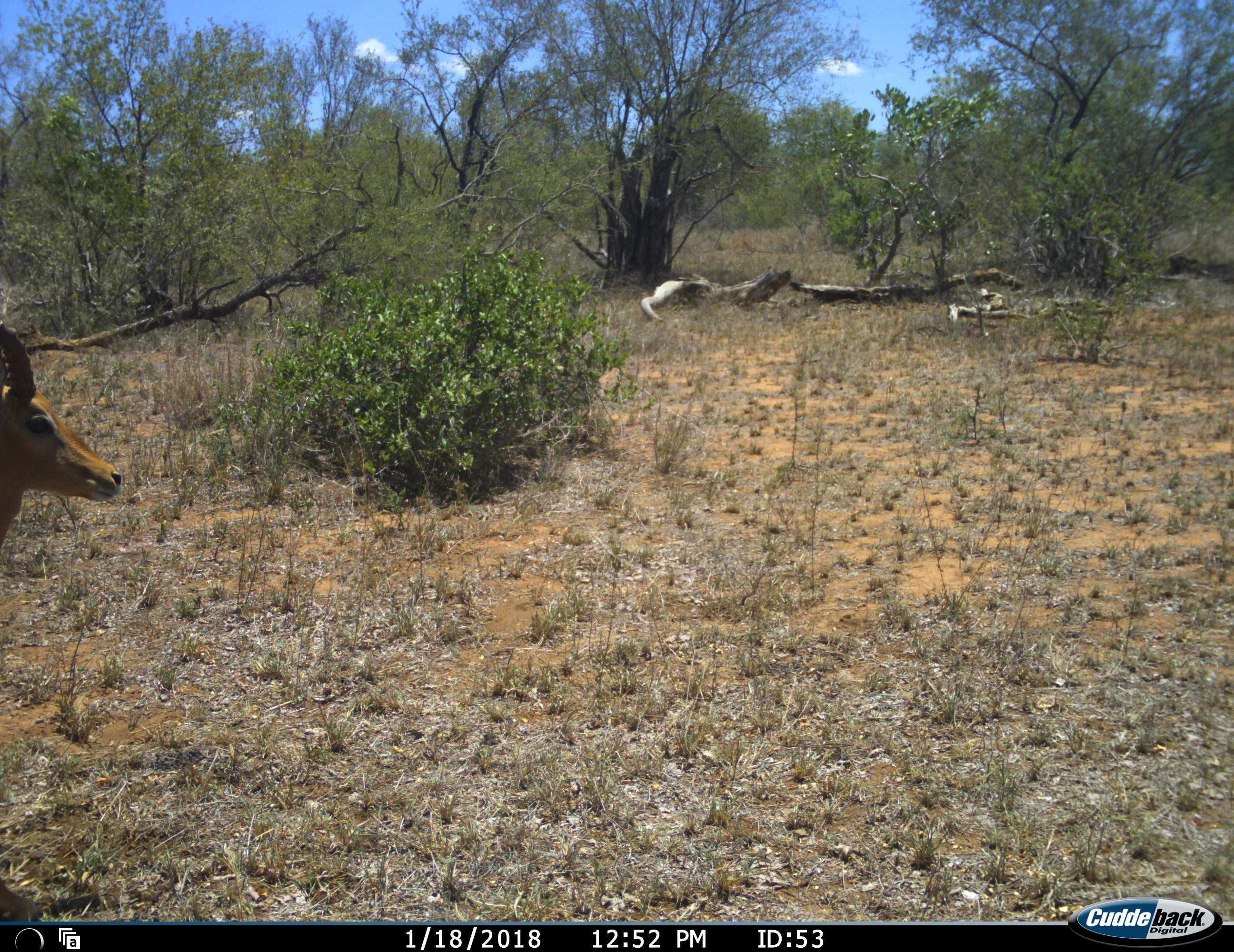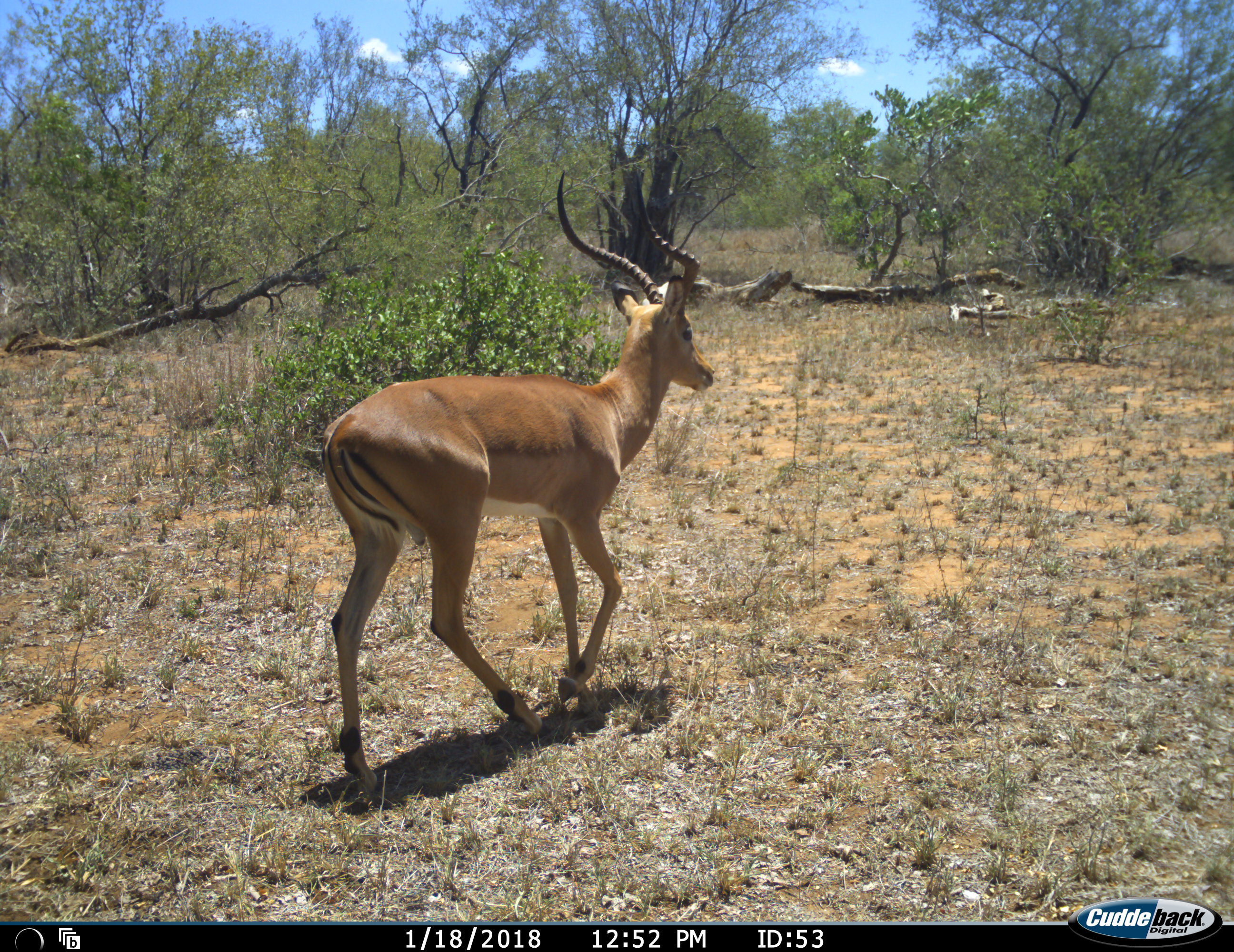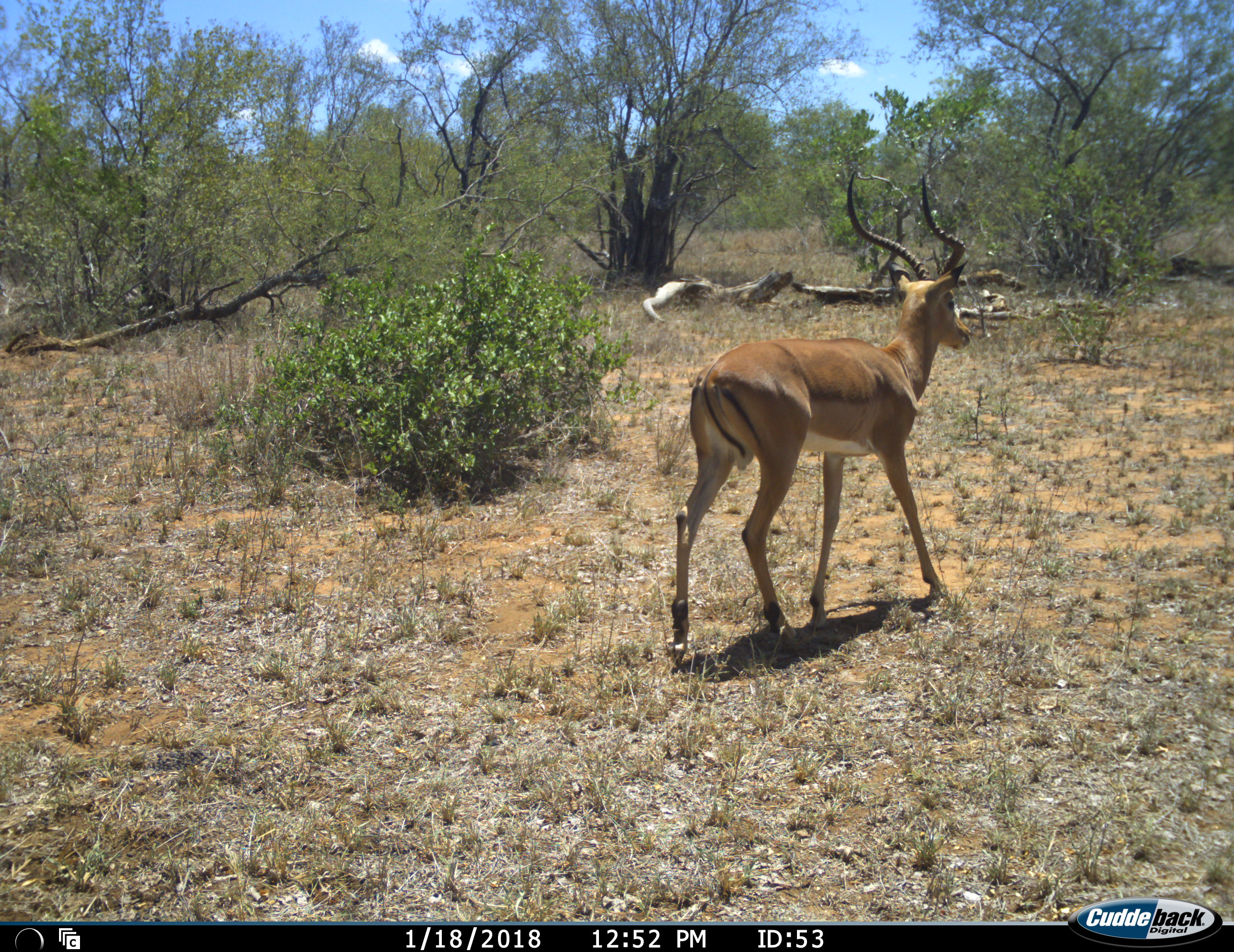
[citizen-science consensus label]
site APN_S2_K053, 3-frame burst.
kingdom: Animalia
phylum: Chordata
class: Mammalia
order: Artiodactyla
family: Bovidae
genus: Aepyceros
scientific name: Aepyceros melampus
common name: impala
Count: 1.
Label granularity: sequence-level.